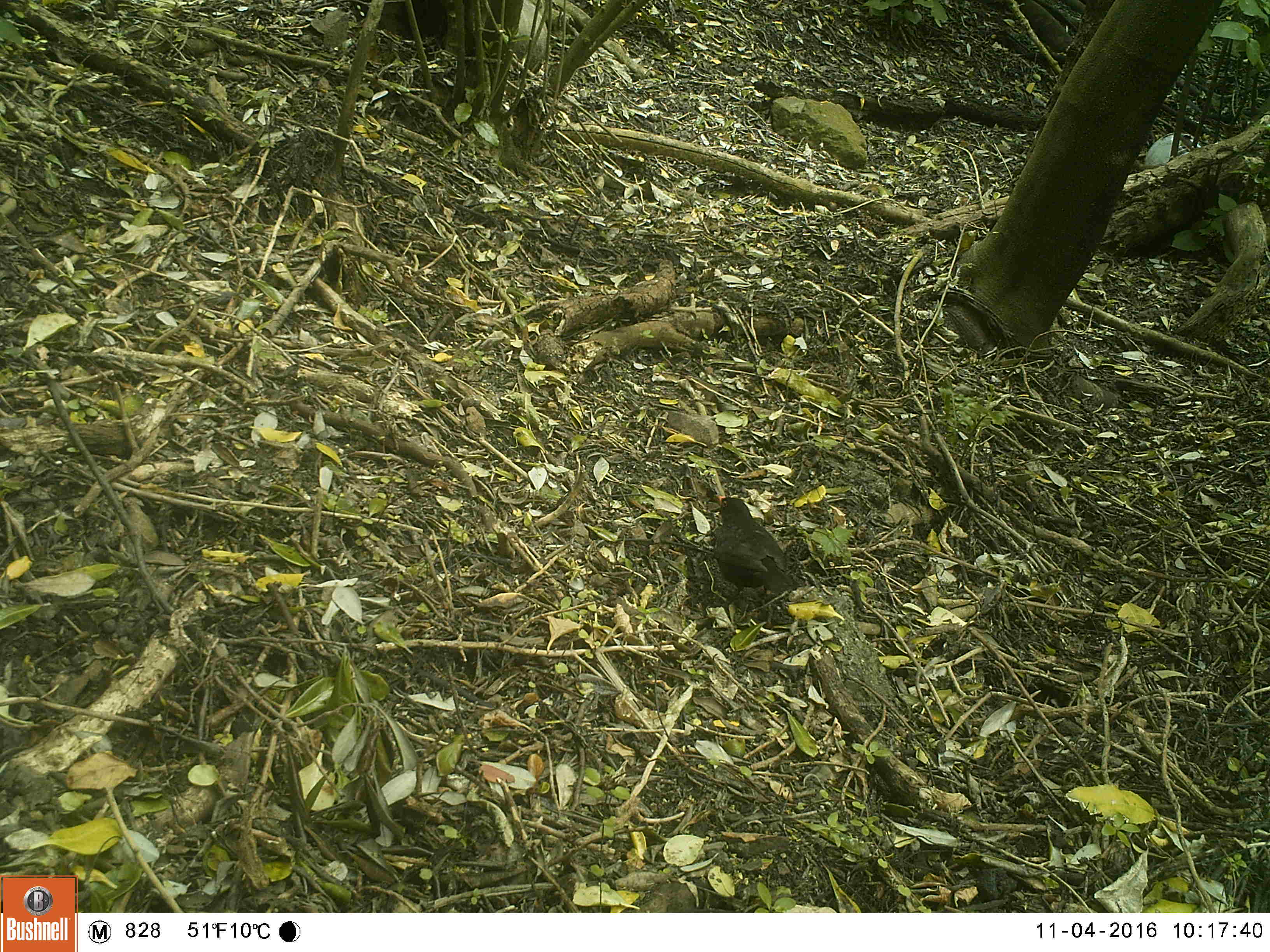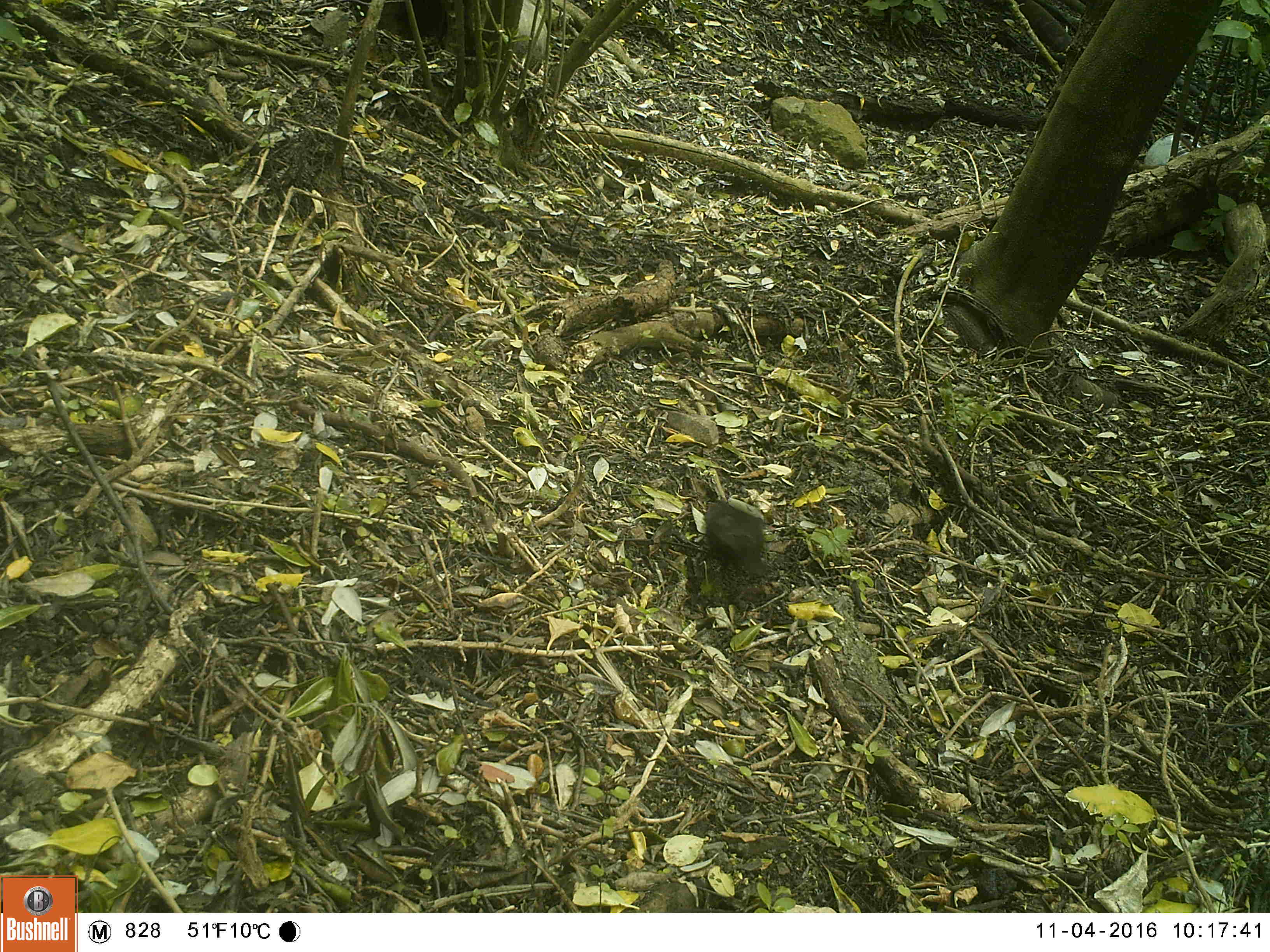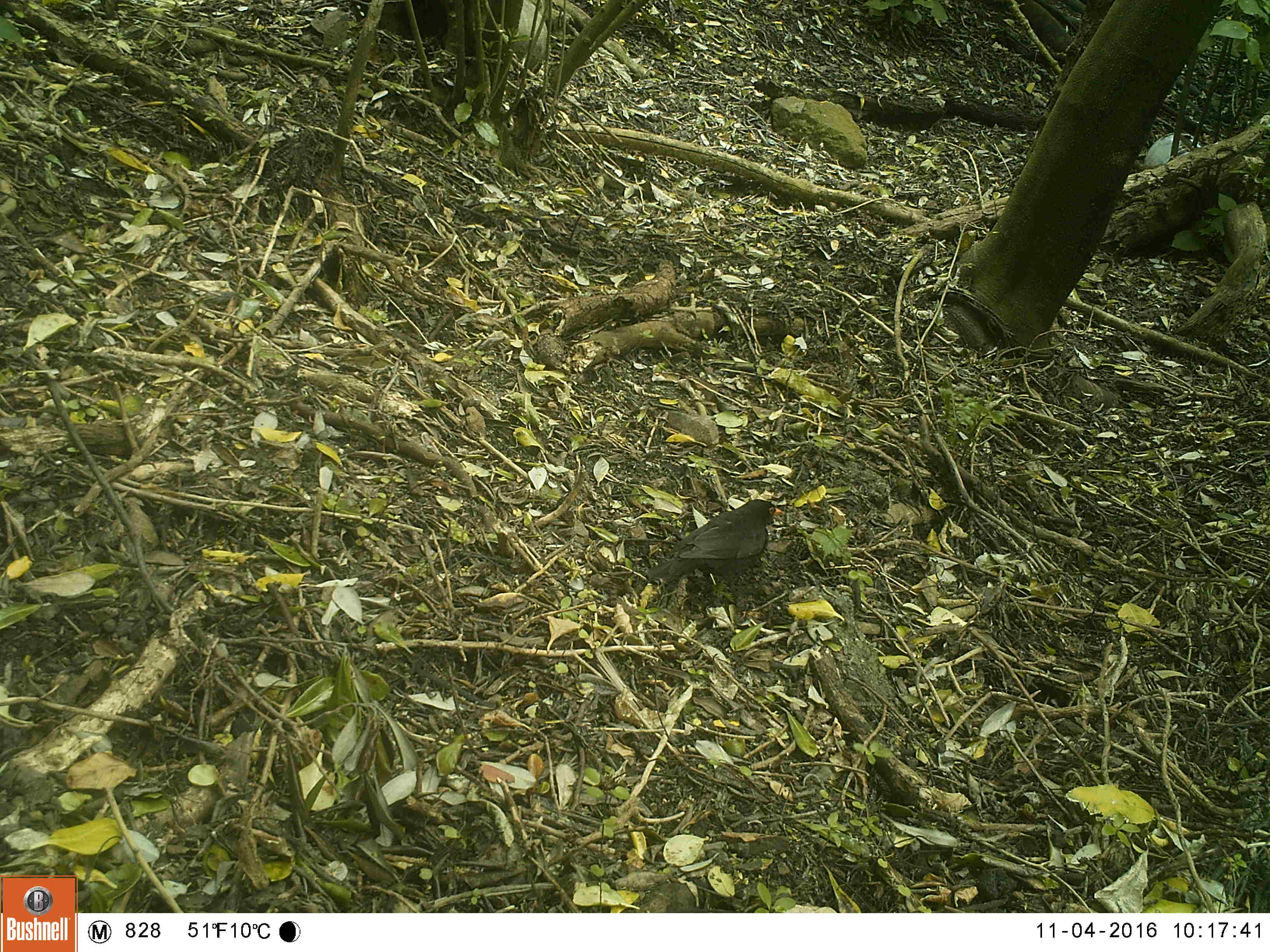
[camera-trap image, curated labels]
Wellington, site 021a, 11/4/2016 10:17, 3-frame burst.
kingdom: Animalia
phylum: Chordata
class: Aves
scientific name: Aves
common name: bird